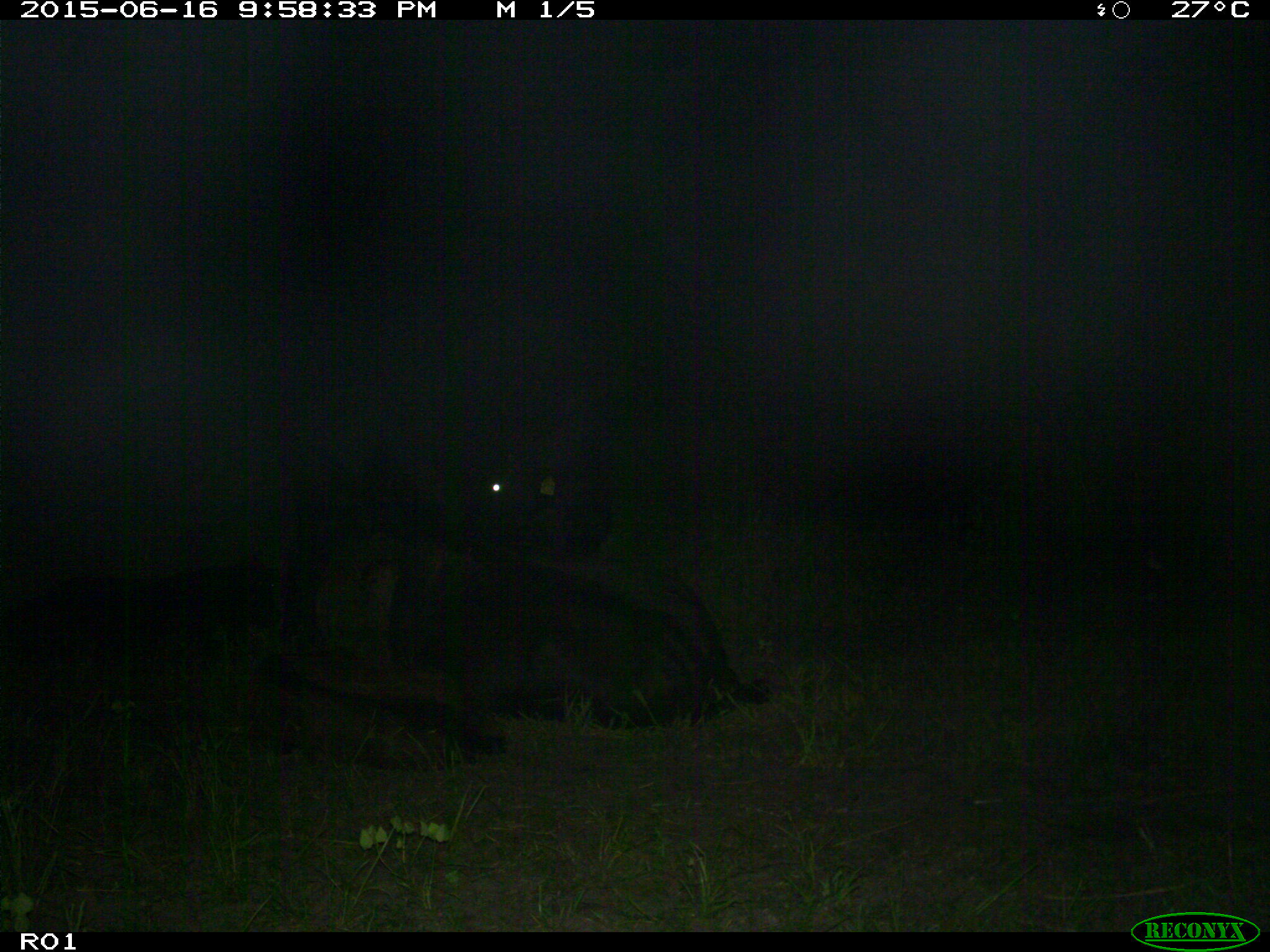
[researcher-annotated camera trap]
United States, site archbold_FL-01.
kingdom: Animalia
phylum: Chordata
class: Mammalia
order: Artiodactyla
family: Bovidae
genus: Bos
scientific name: Bos taurus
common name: domestic cow